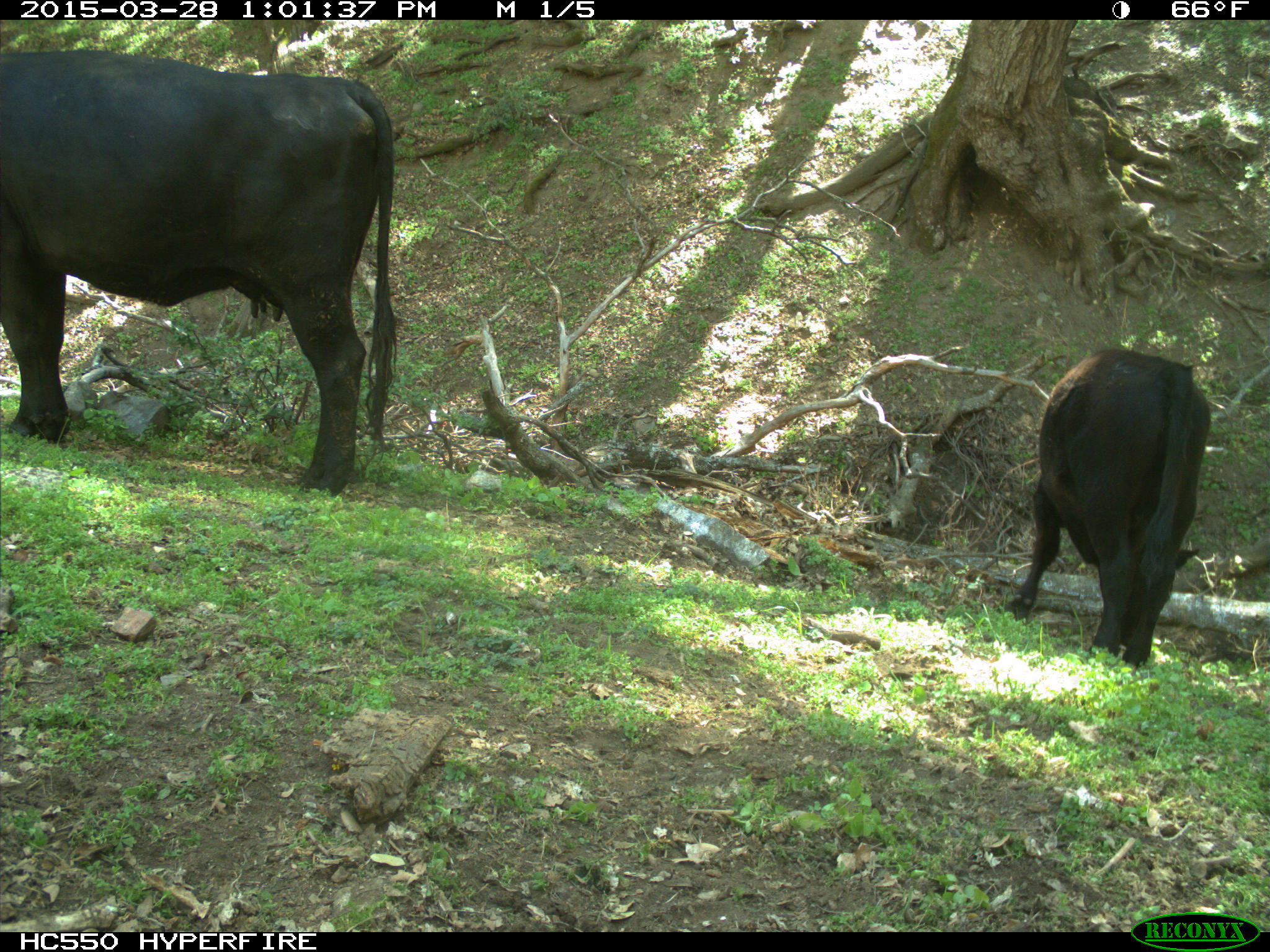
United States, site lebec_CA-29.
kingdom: Animalia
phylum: Chordata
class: Mammalia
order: Artiodactyla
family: Bovidae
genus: Bos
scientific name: Bos taurus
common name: domestic cow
Bos taurus (domestic cow).